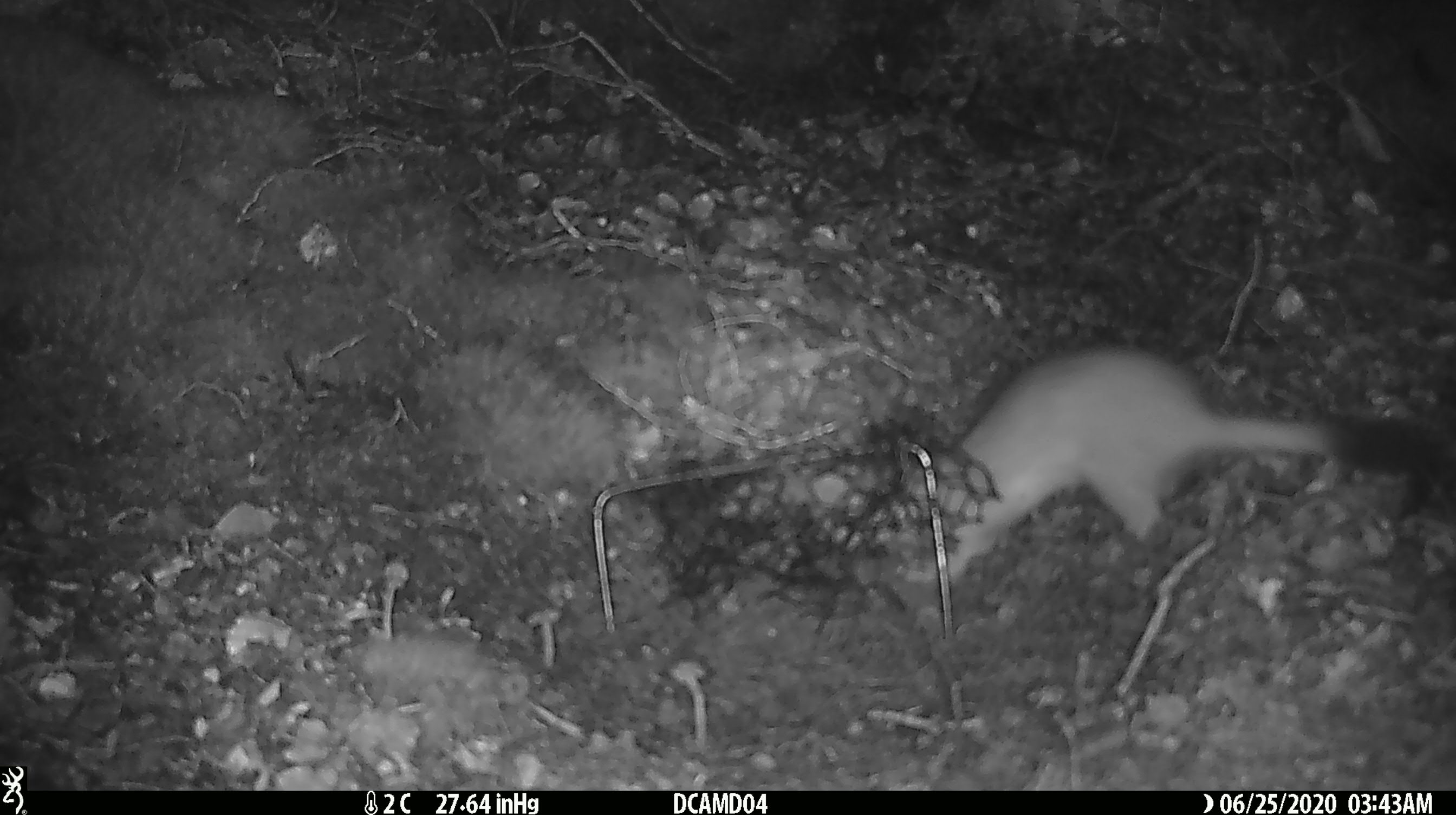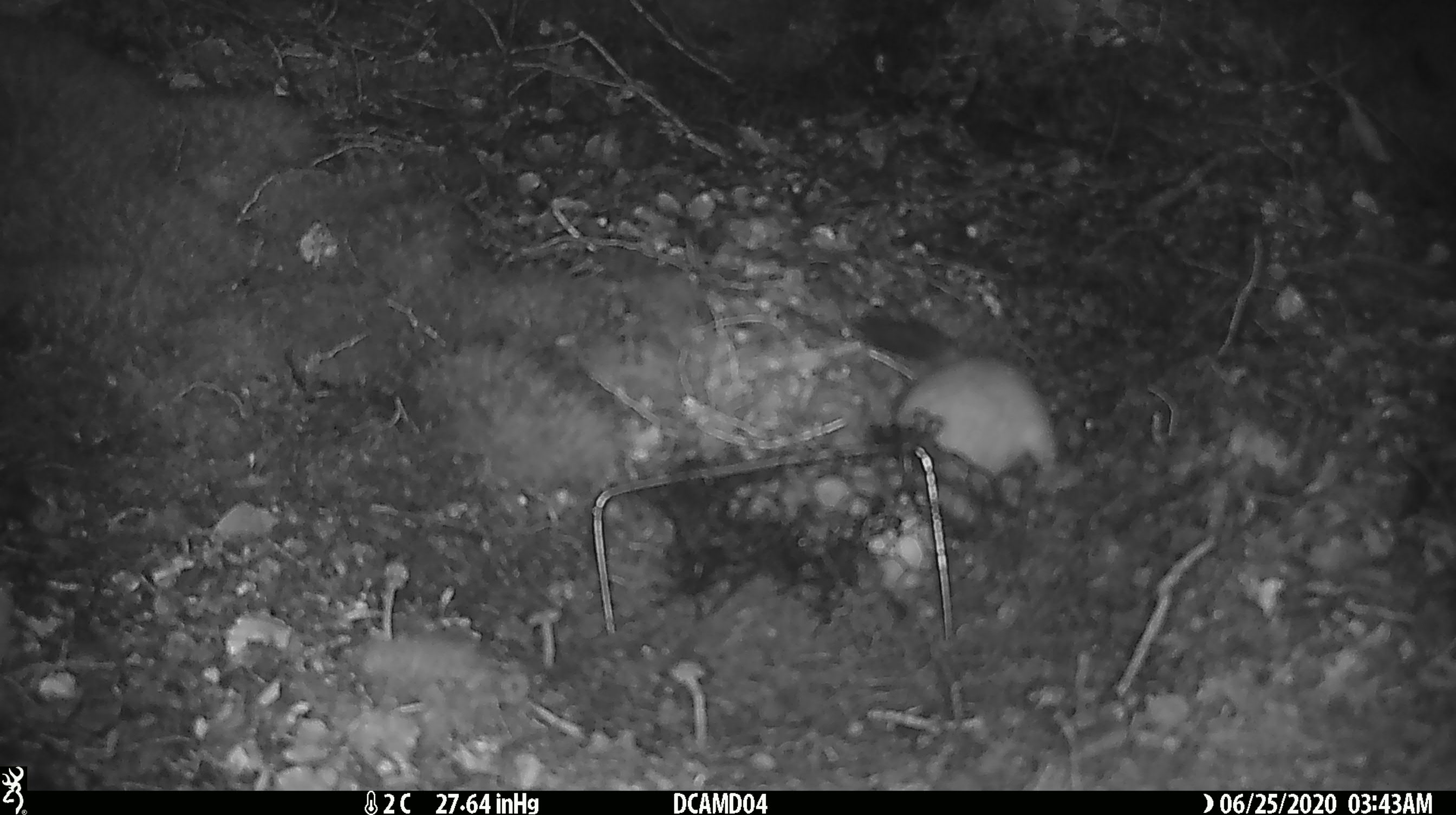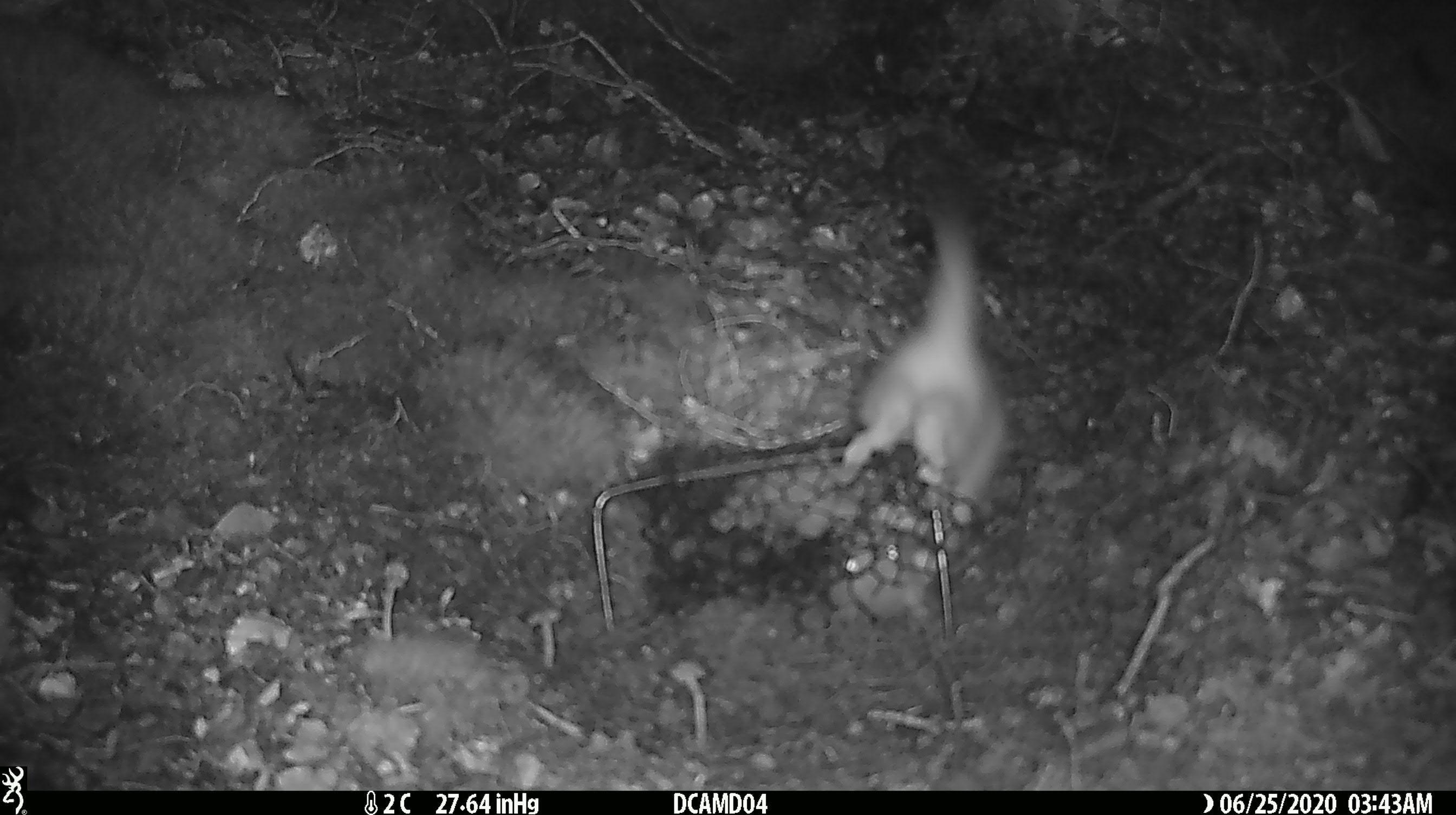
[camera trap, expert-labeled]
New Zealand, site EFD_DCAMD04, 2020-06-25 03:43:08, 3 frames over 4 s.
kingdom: Animalia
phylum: Chordata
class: Mammalia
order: Carnivora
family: Mustelidae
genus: Mustela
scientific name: Mustela erminea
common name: stoat